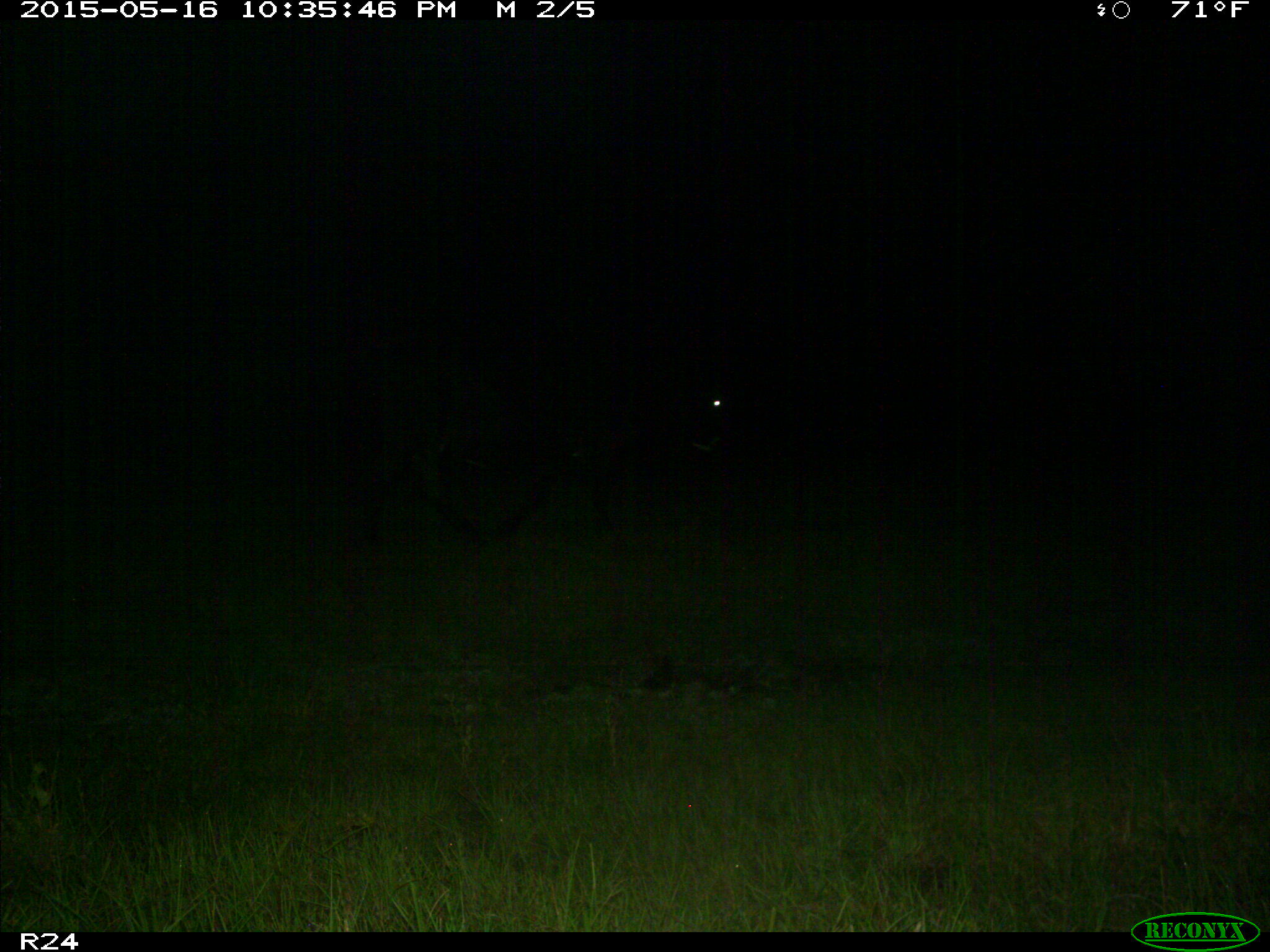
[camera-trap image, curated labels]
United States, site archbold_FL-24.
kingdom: Animalia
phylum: Chordata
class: Mammalia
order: Artiodactyla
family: Bovidae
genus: Bos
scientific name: Bos taurus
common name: domestic cow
Bos taurus (domestic cow).